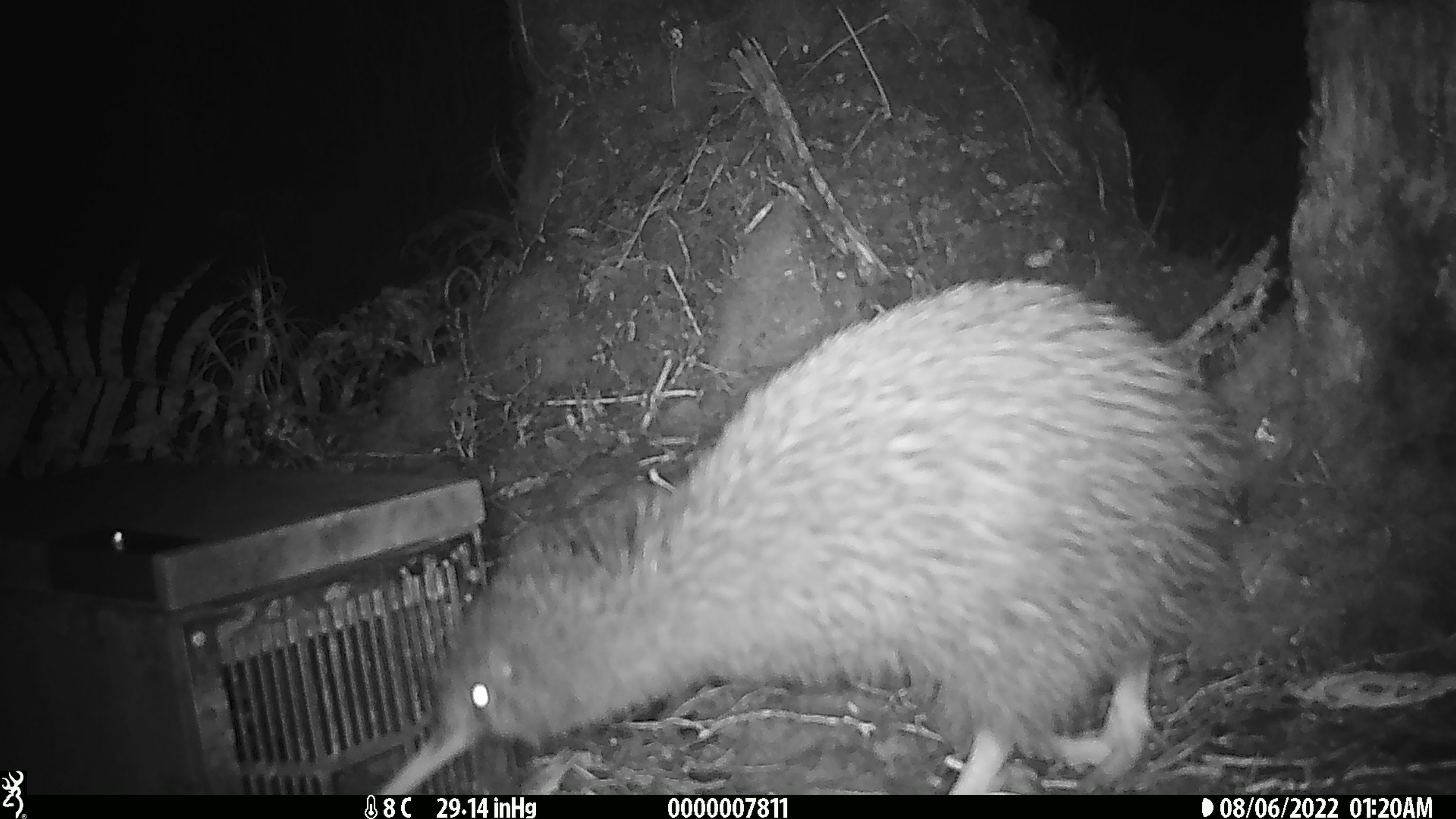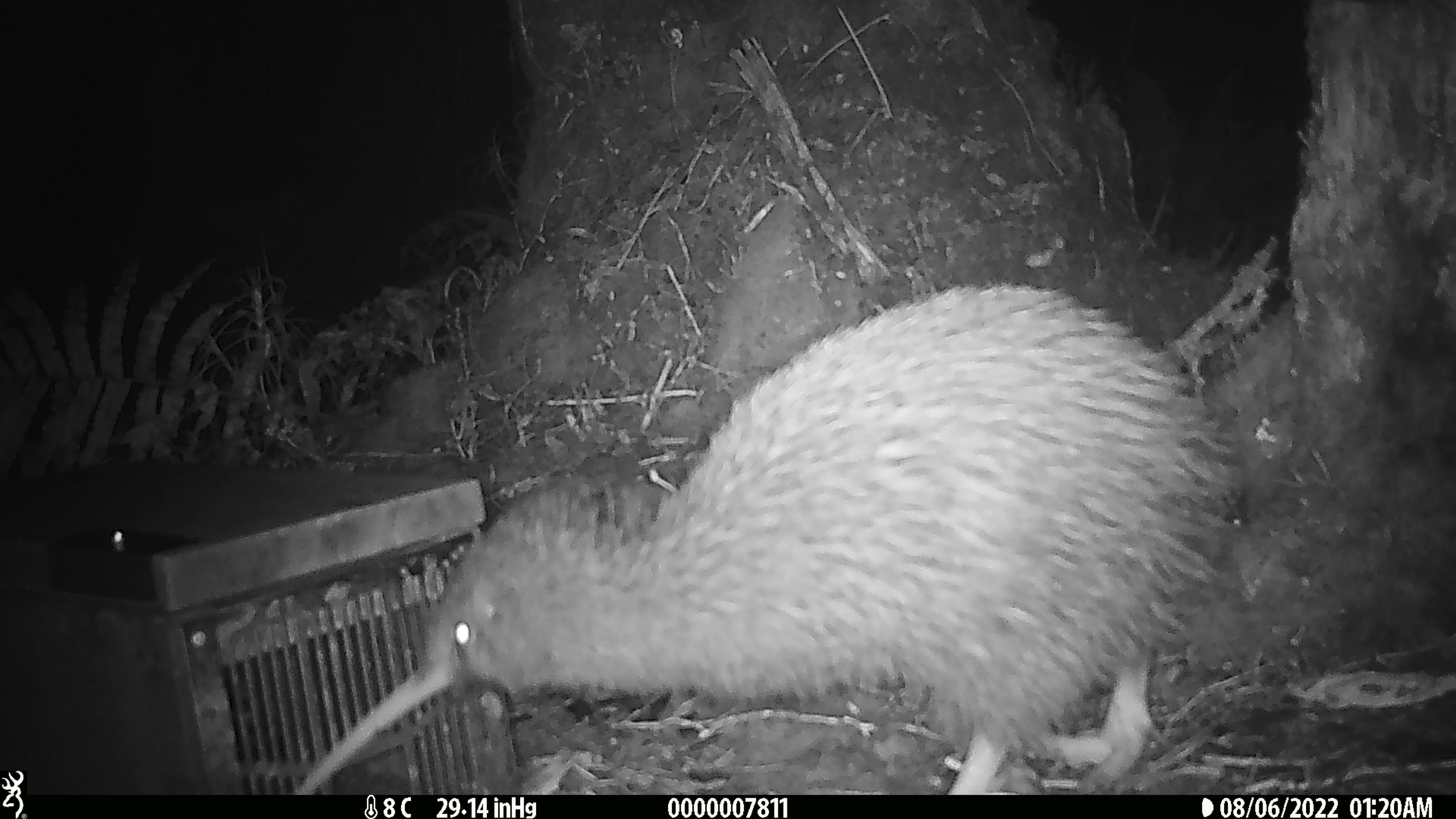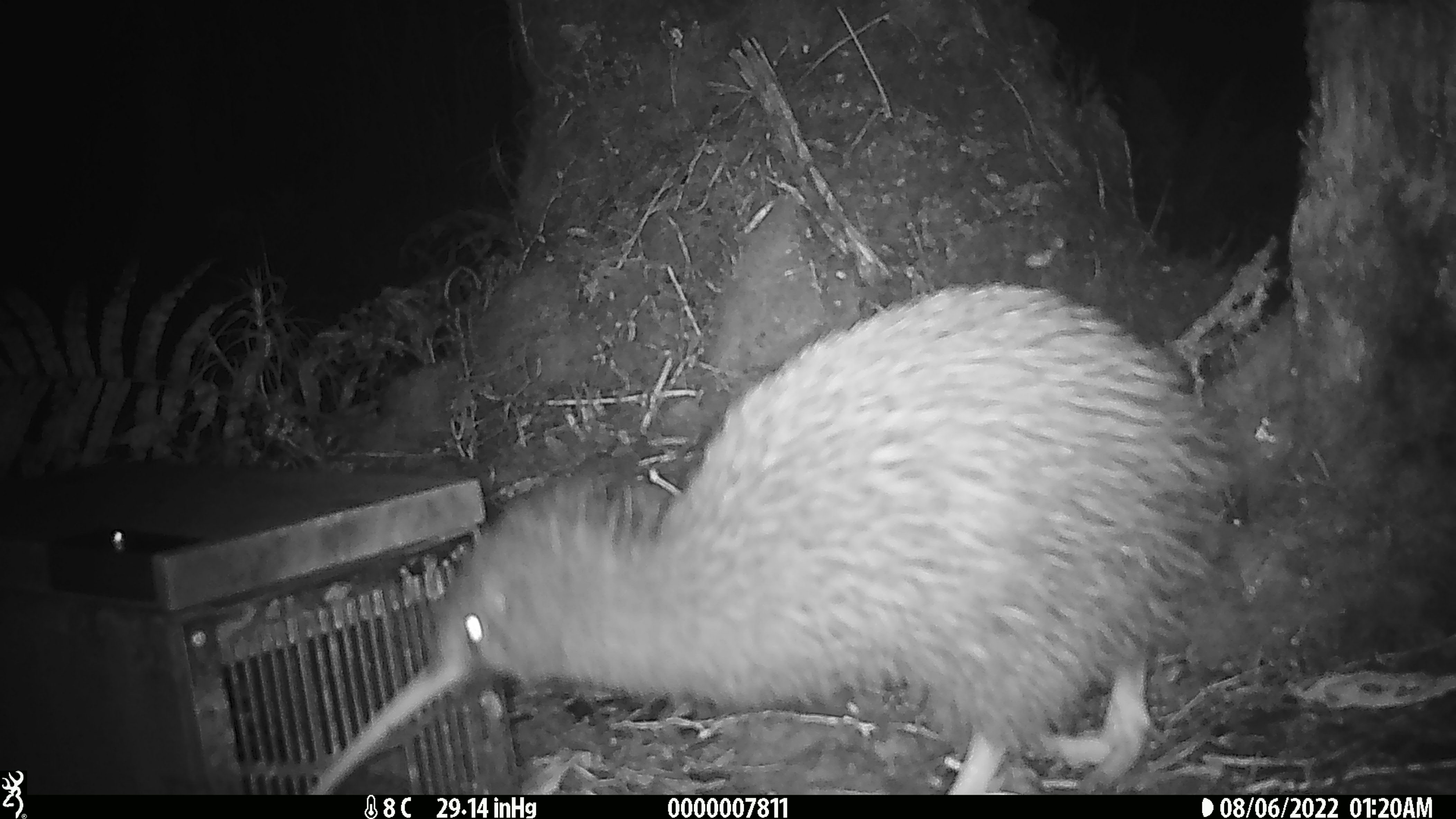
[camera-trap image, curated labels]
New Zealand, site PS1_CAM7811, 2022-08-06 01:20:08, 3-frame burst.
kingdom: Animalia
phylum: Chordata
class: Aves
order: Apterygiformes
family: Apterygidae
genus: Apteryx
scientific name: Apteryx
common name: kiwi